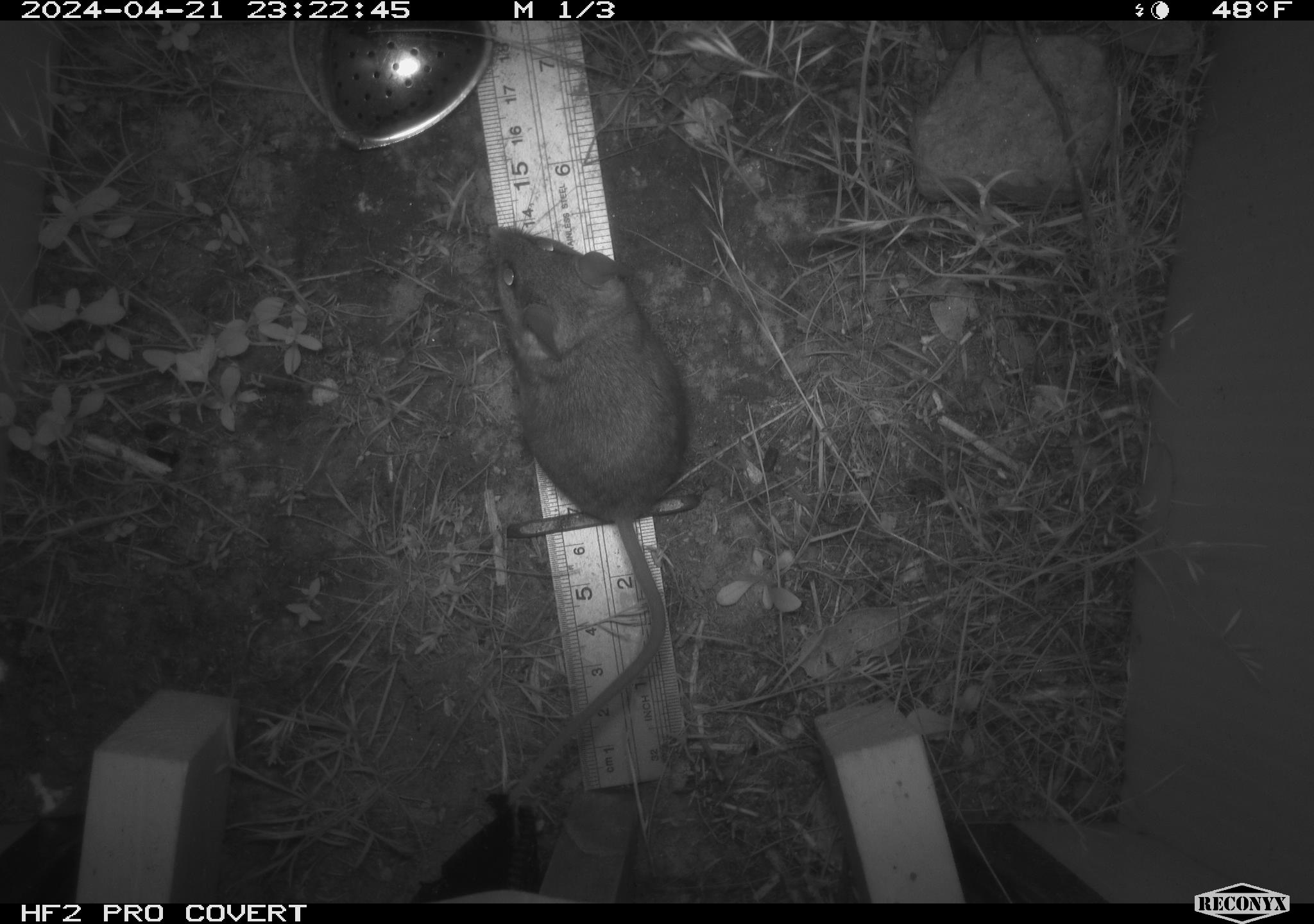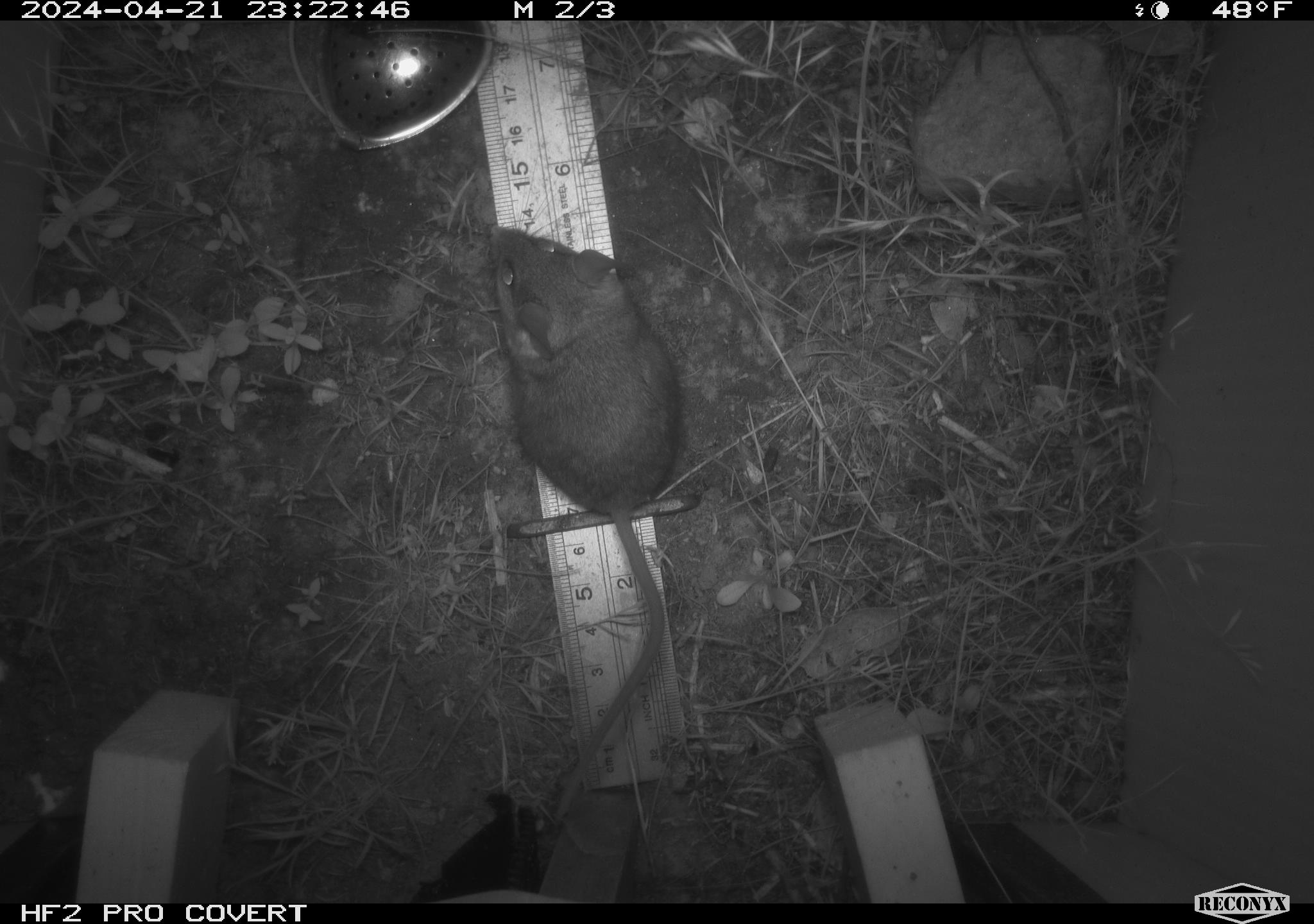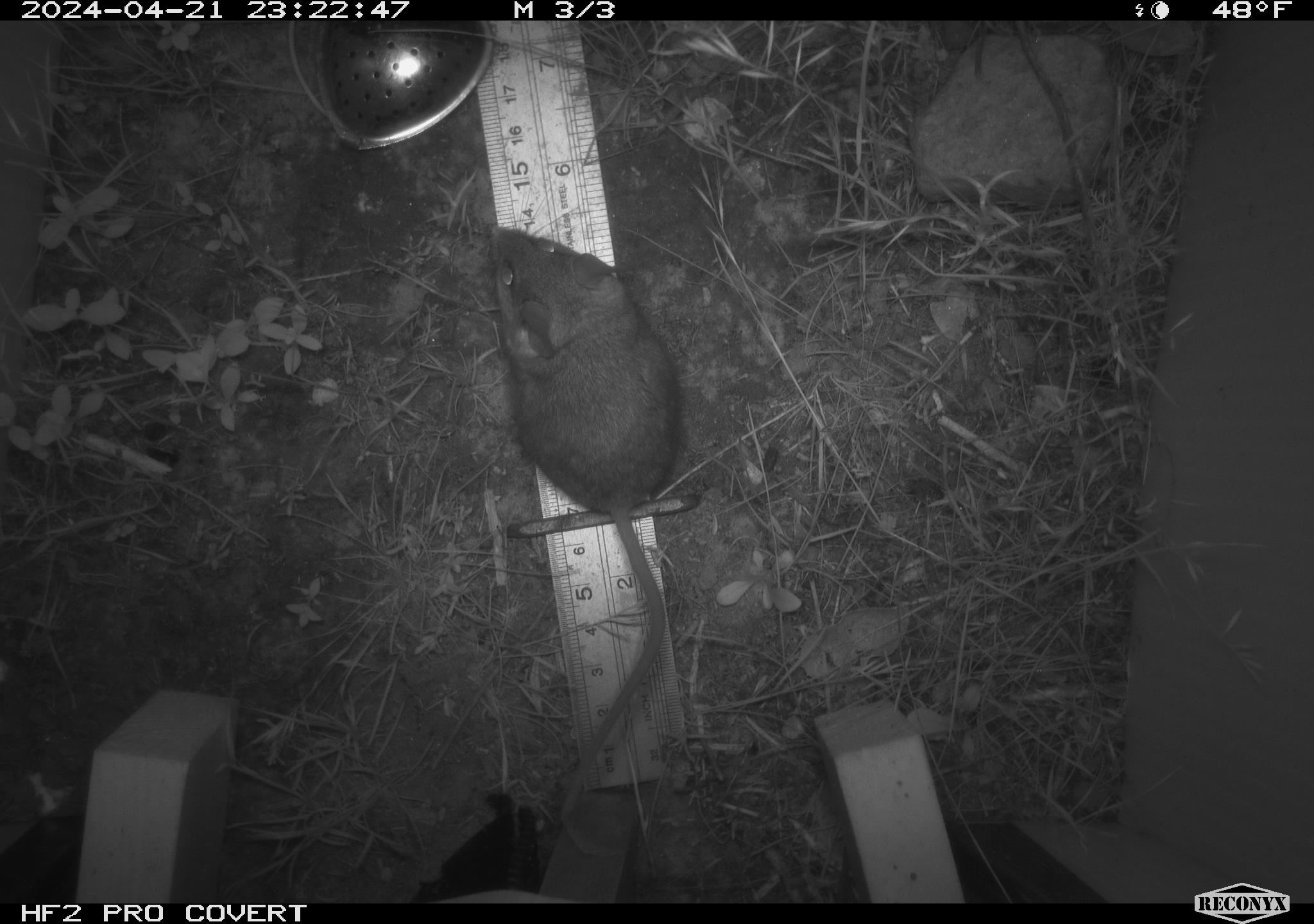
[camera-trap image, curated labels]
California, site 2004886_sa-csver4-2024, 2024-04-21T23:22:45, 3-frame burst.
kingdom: Animalia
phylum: Chordata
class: Mammalia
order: Rodentia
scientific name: Rodentia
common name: mouse species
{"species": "mouse species (Rodentia)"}